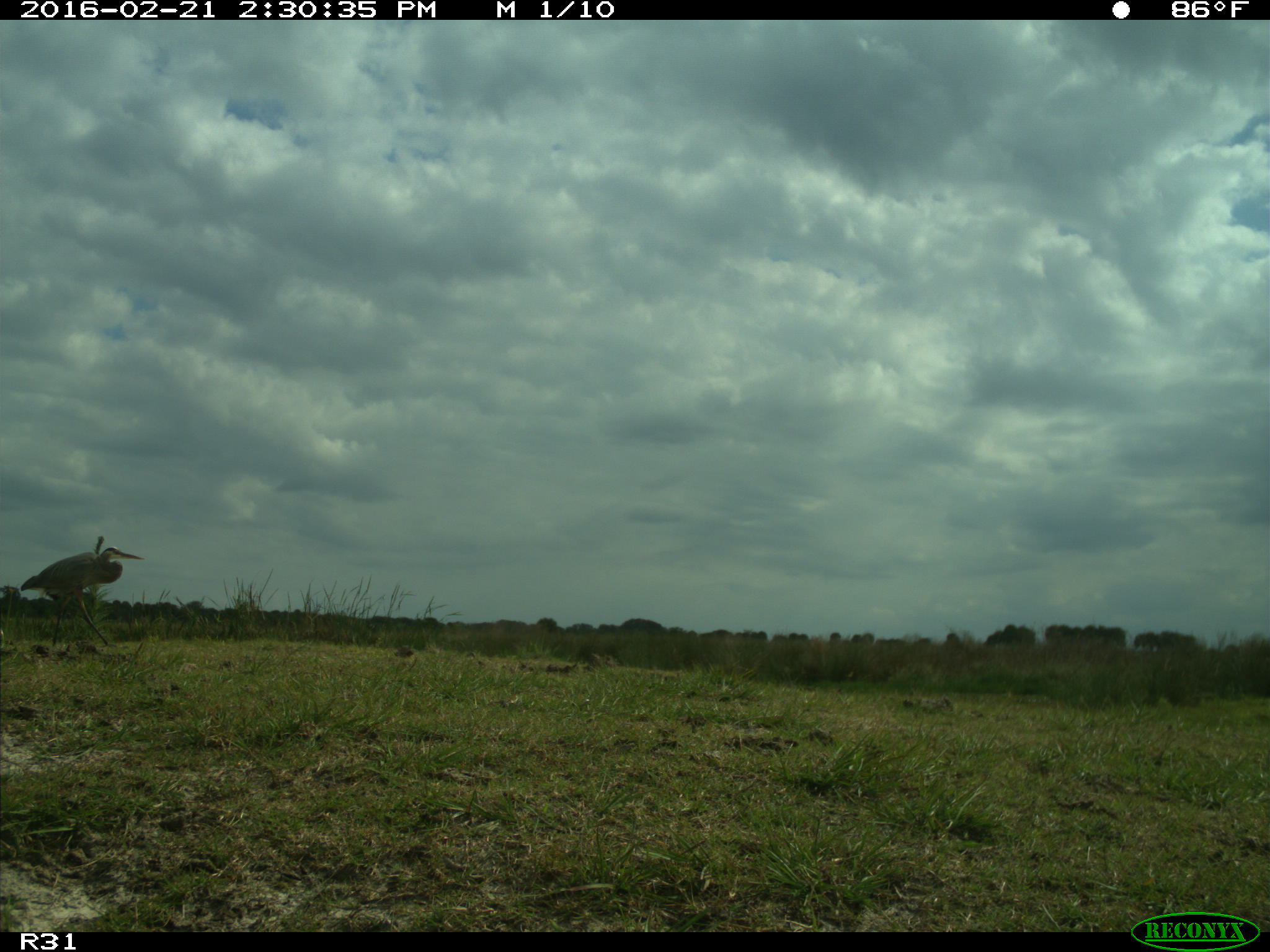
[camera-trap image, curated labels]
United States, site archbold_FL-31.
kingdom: Animalia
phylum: Chordata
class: Aves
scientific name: Aves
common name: birds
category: unidentified bird